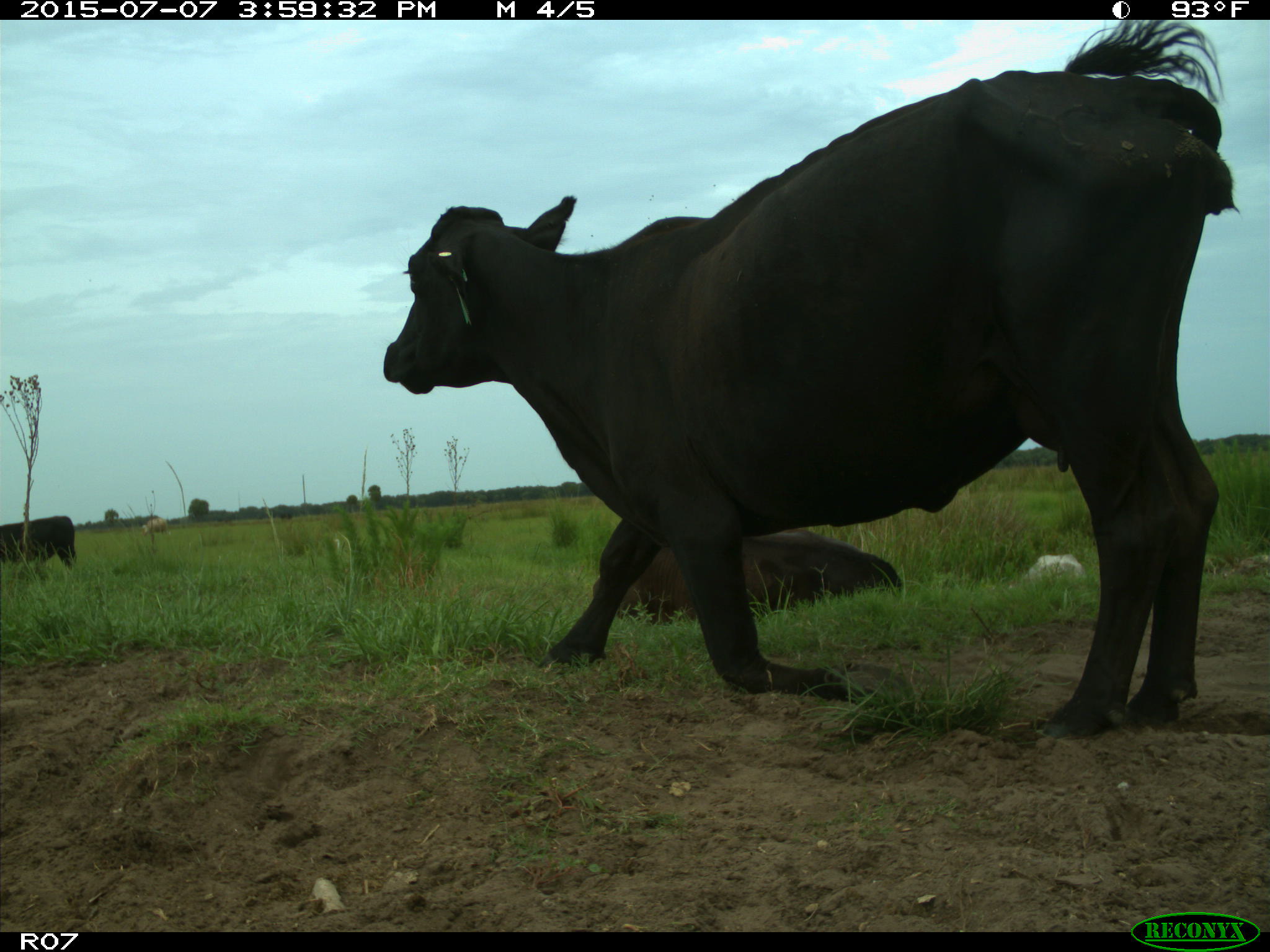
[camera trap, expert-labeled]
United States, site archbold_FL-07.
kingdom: Animalia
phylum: Chordata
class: Mammalia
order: Artiodactyla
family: Bovidae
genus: Bos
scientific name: Bos taurus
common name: domestic cow